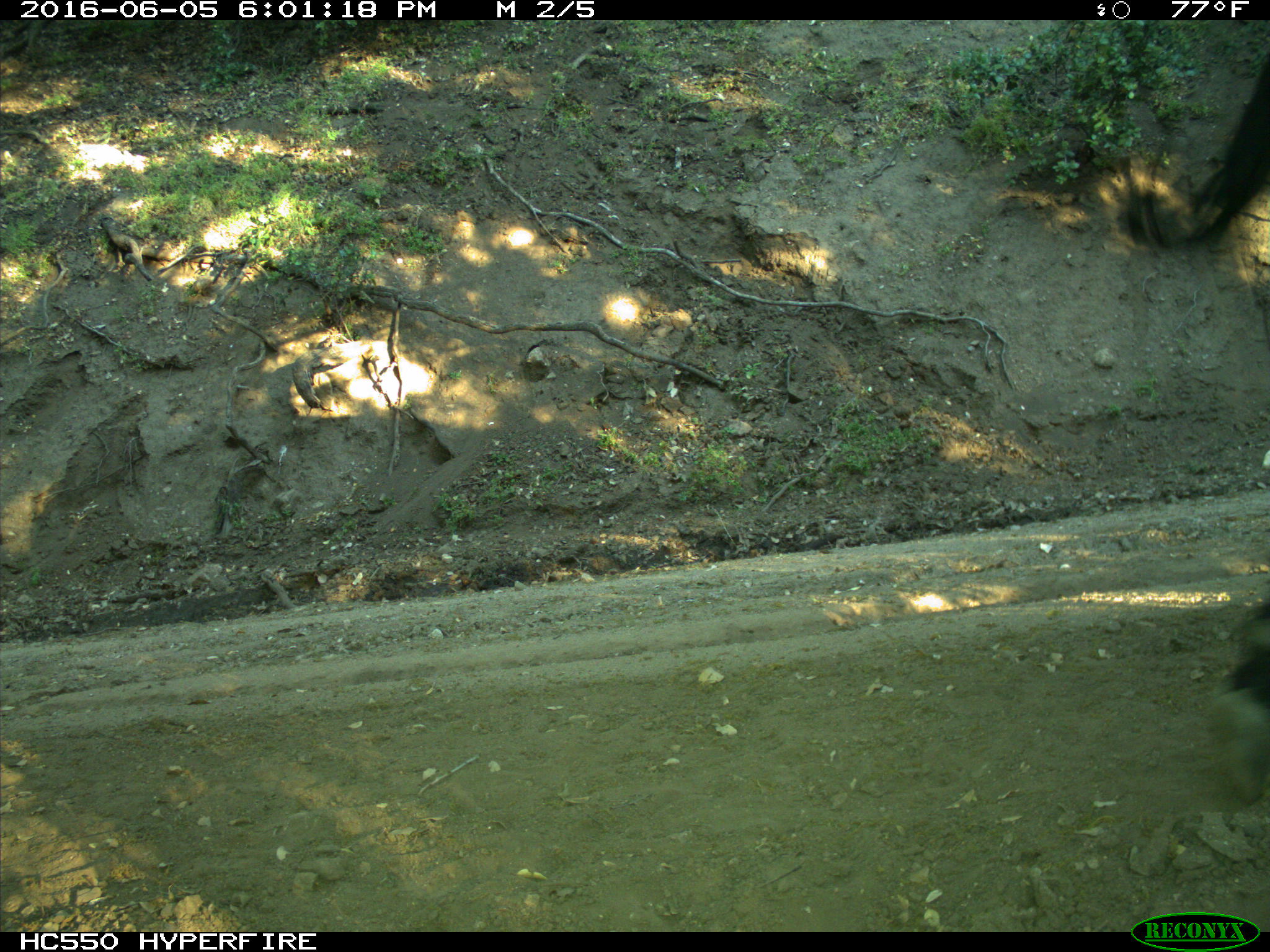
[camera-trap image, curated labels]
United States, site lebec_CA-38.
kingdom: Animalia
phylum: Chordata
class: Mammalia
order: Artiodactyla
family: Bovidae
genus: Bos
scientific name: Bos taurus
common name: domestic cow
Bos taurus (domestic cow).